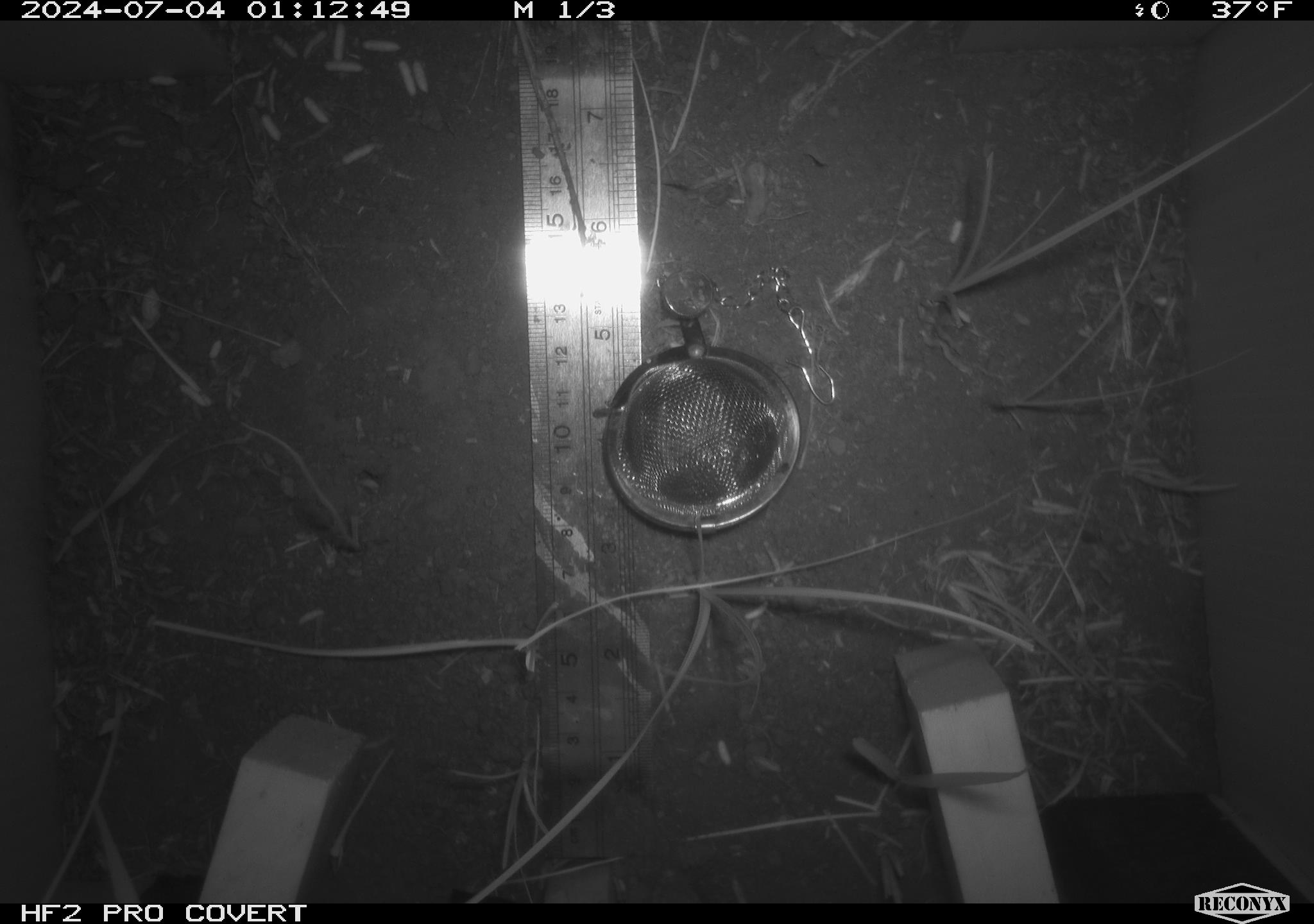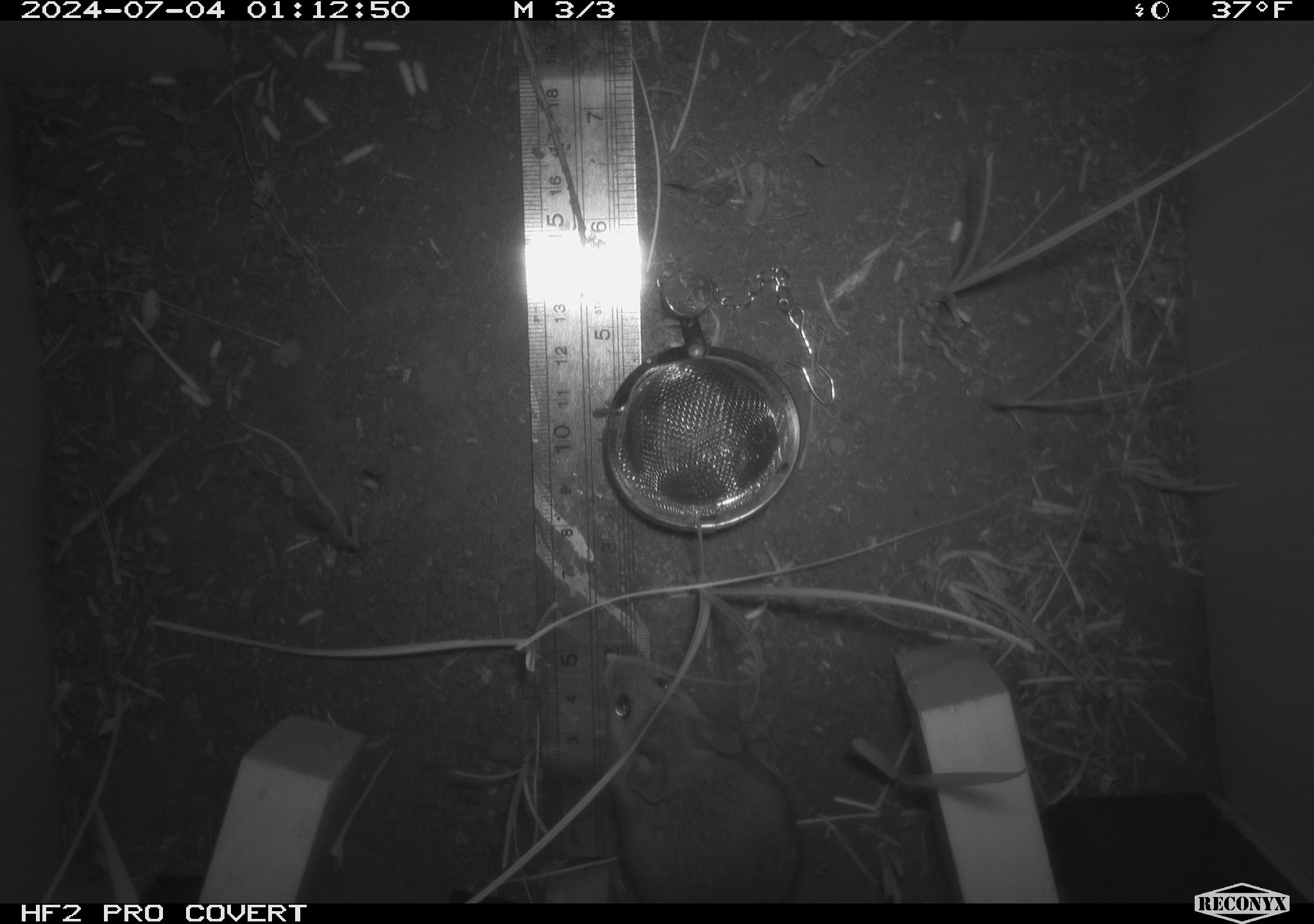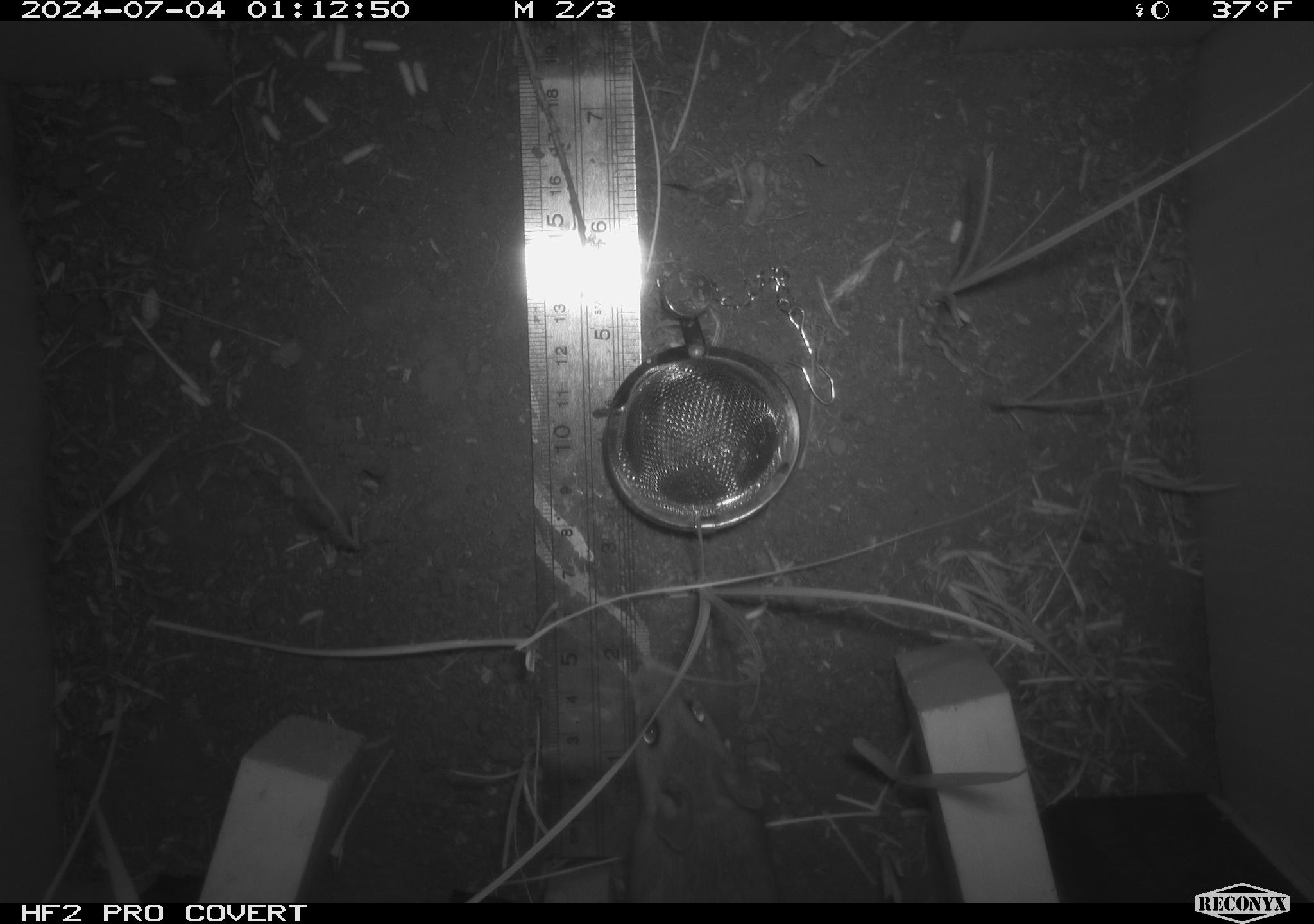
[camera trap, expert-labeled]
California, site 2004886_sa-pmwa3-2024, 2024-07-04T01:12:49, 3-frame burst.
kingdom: Animalia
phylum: Chordata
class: Mammalia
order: Rodentia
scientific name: Rodentia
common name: mouse species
Mouse species (Rodentia).